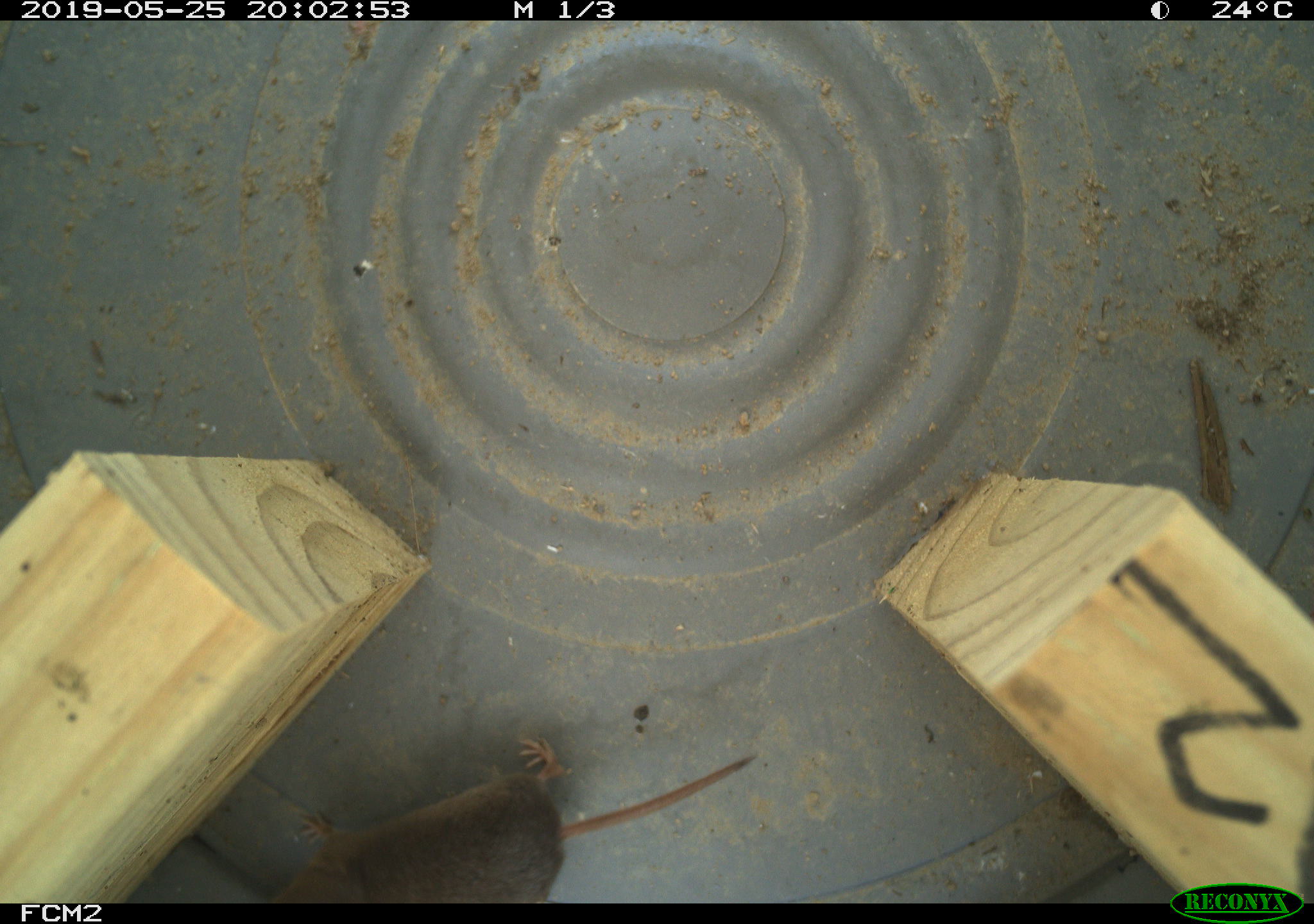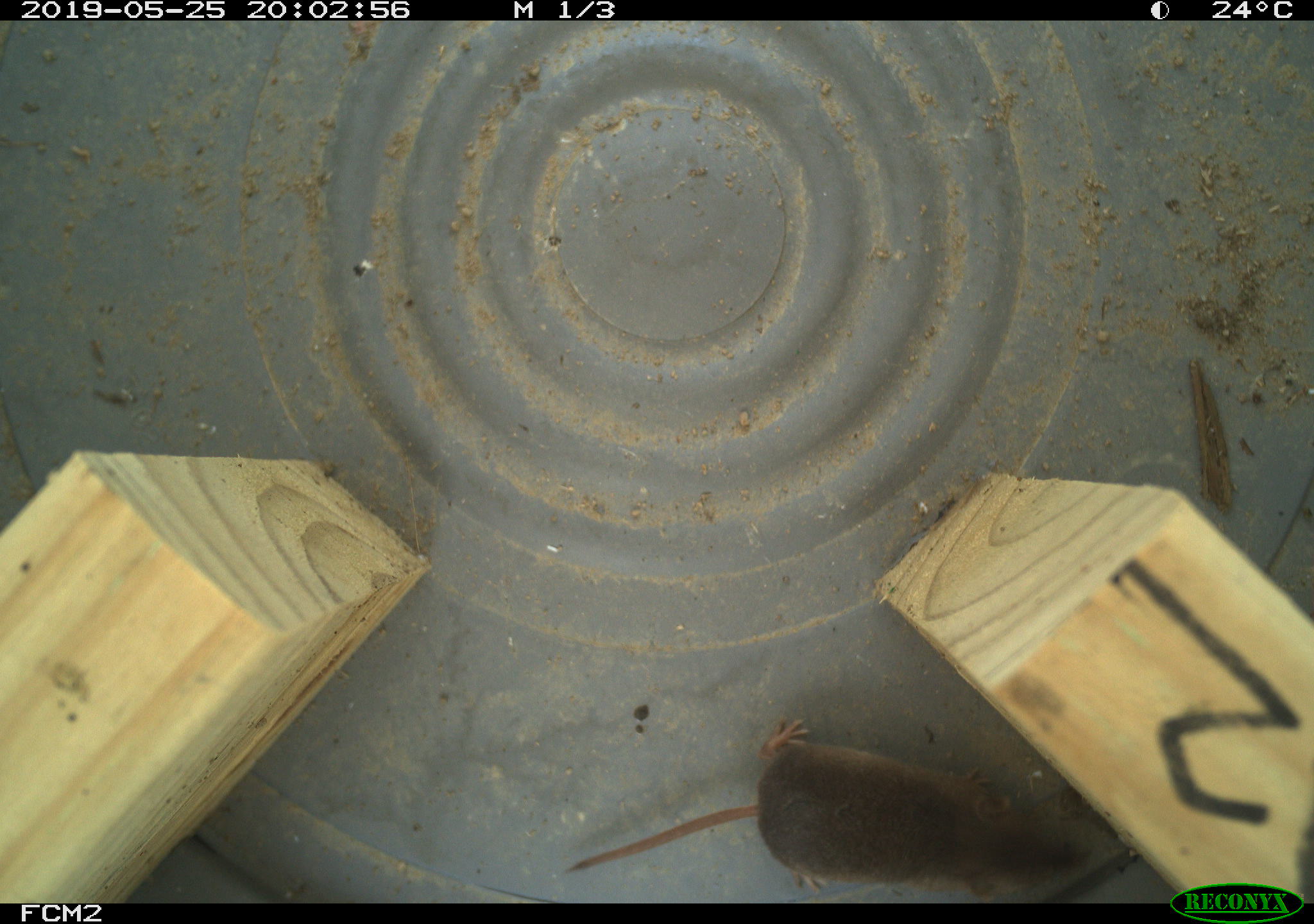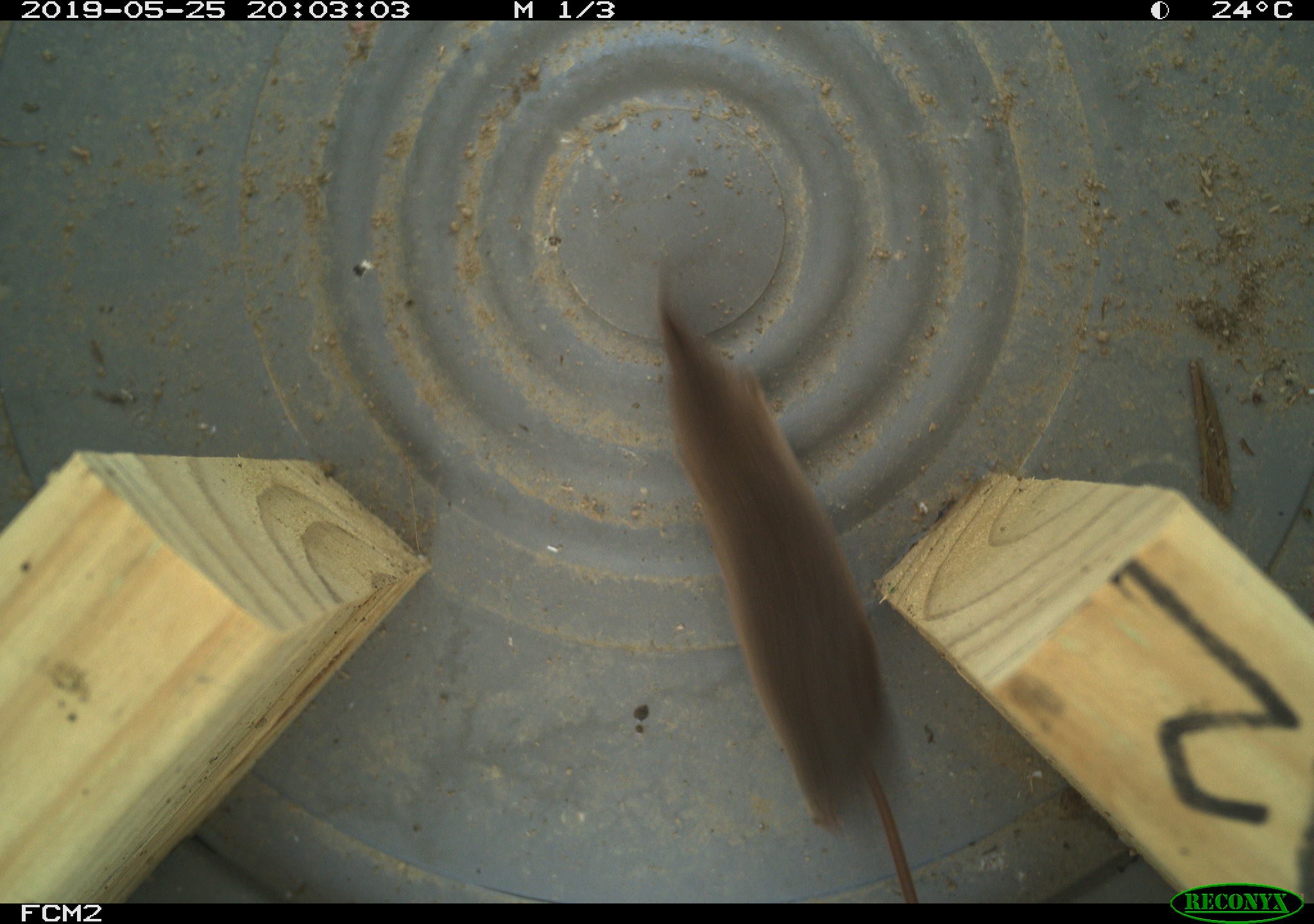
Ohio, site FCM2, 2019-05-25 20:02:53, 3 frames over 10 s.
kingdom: Animalia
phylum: Chordata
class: Mammalia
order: Eulipotyphla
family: Soricidae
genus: Sorex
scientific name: Sorex cinereus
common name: masked shrew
Masked shrew (Sorex cinereus).